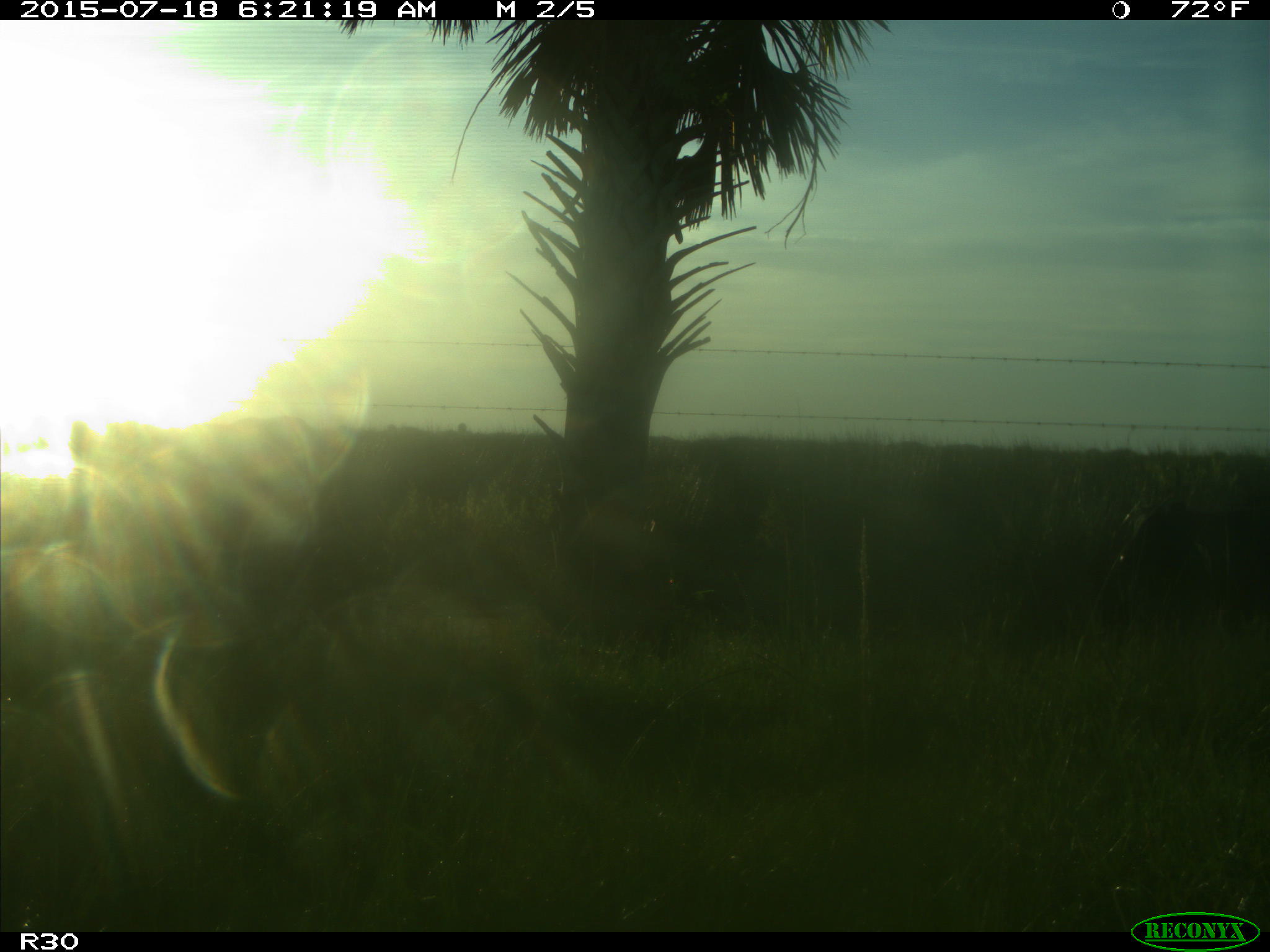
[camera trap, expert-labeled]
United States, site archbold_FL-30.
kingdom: Animalia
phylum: Chordata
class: Mammalia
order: Artiodactyla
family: Bovidae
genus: Bos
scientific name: Bos taurus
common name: domestic cow